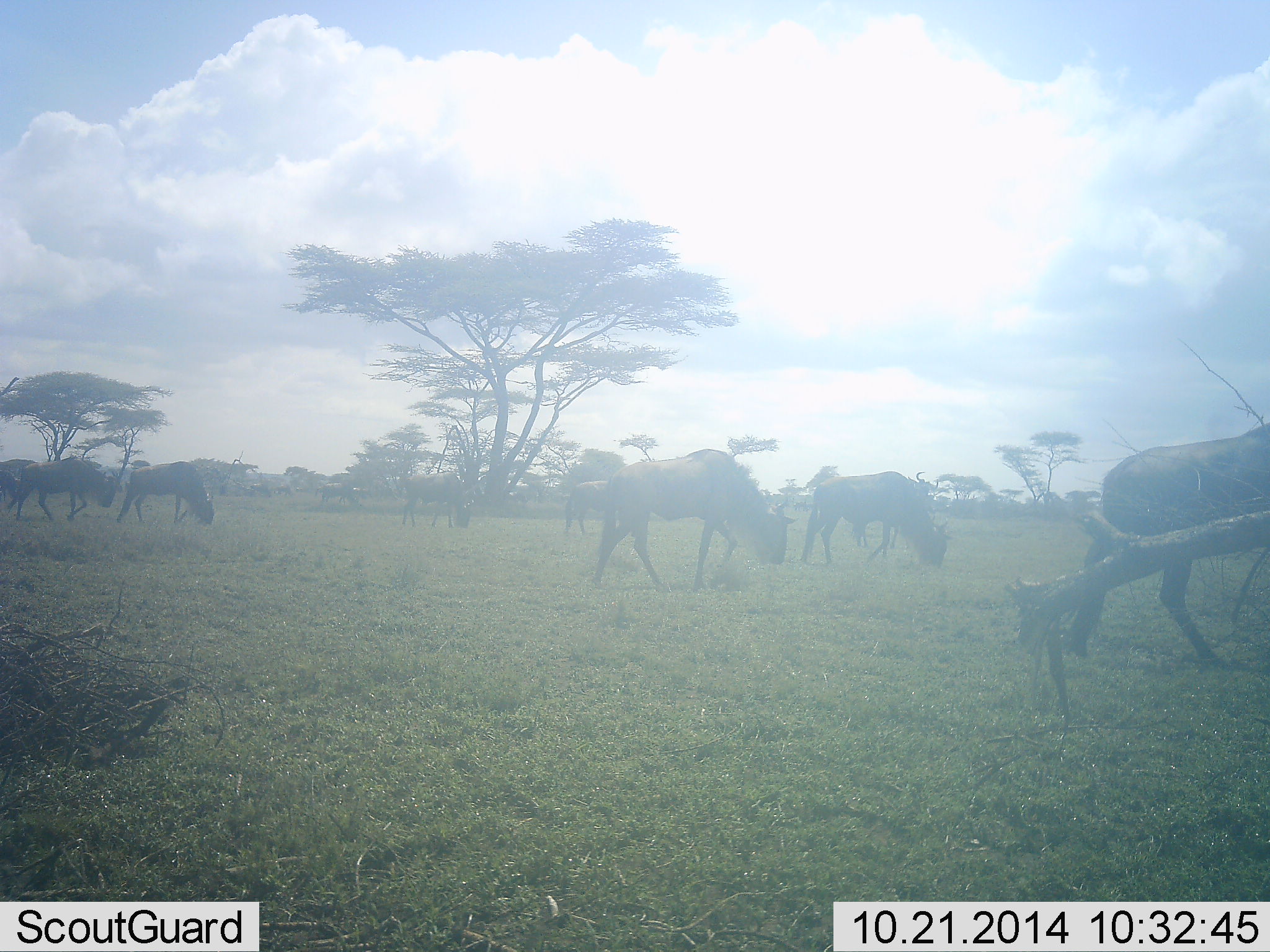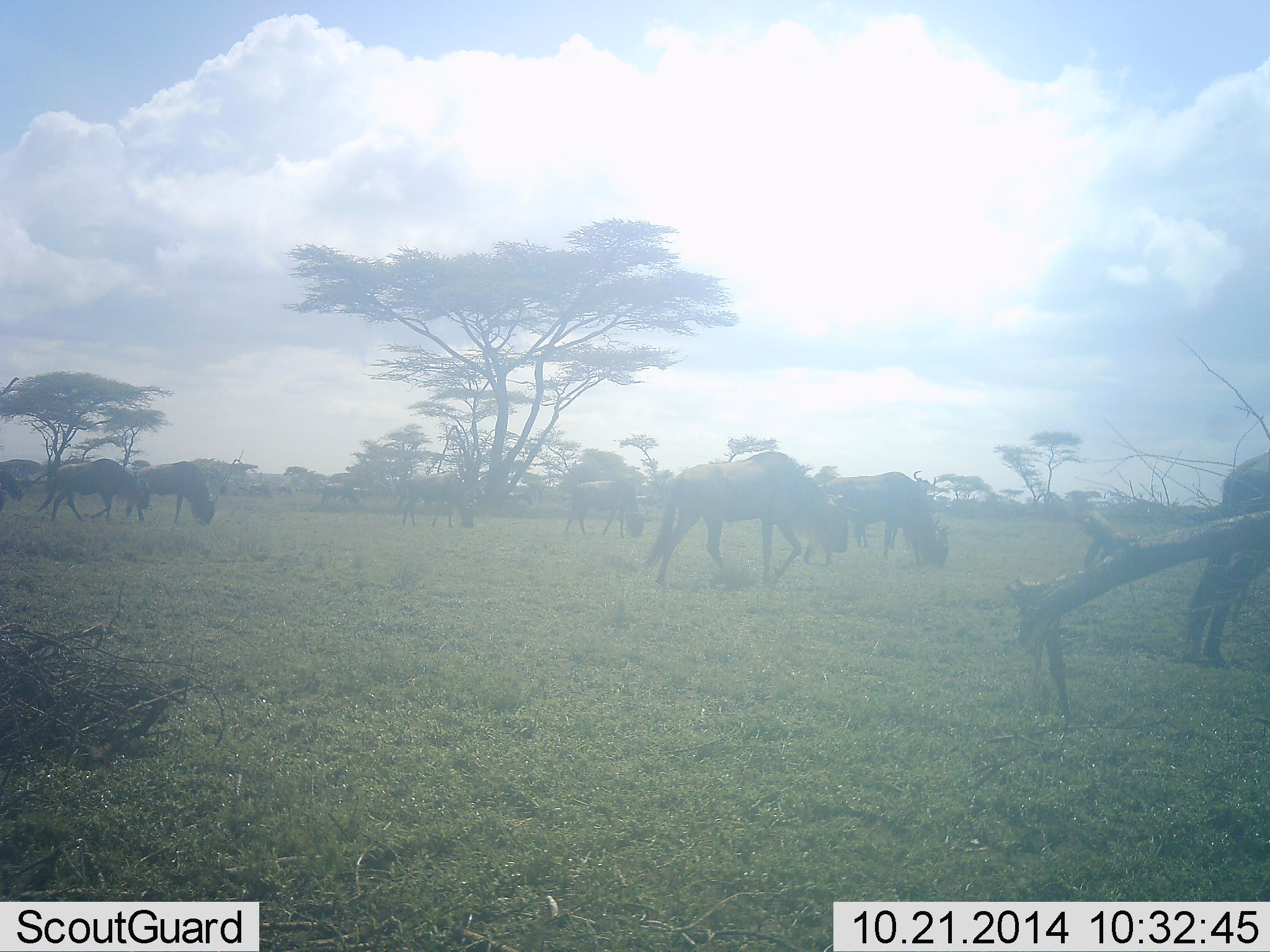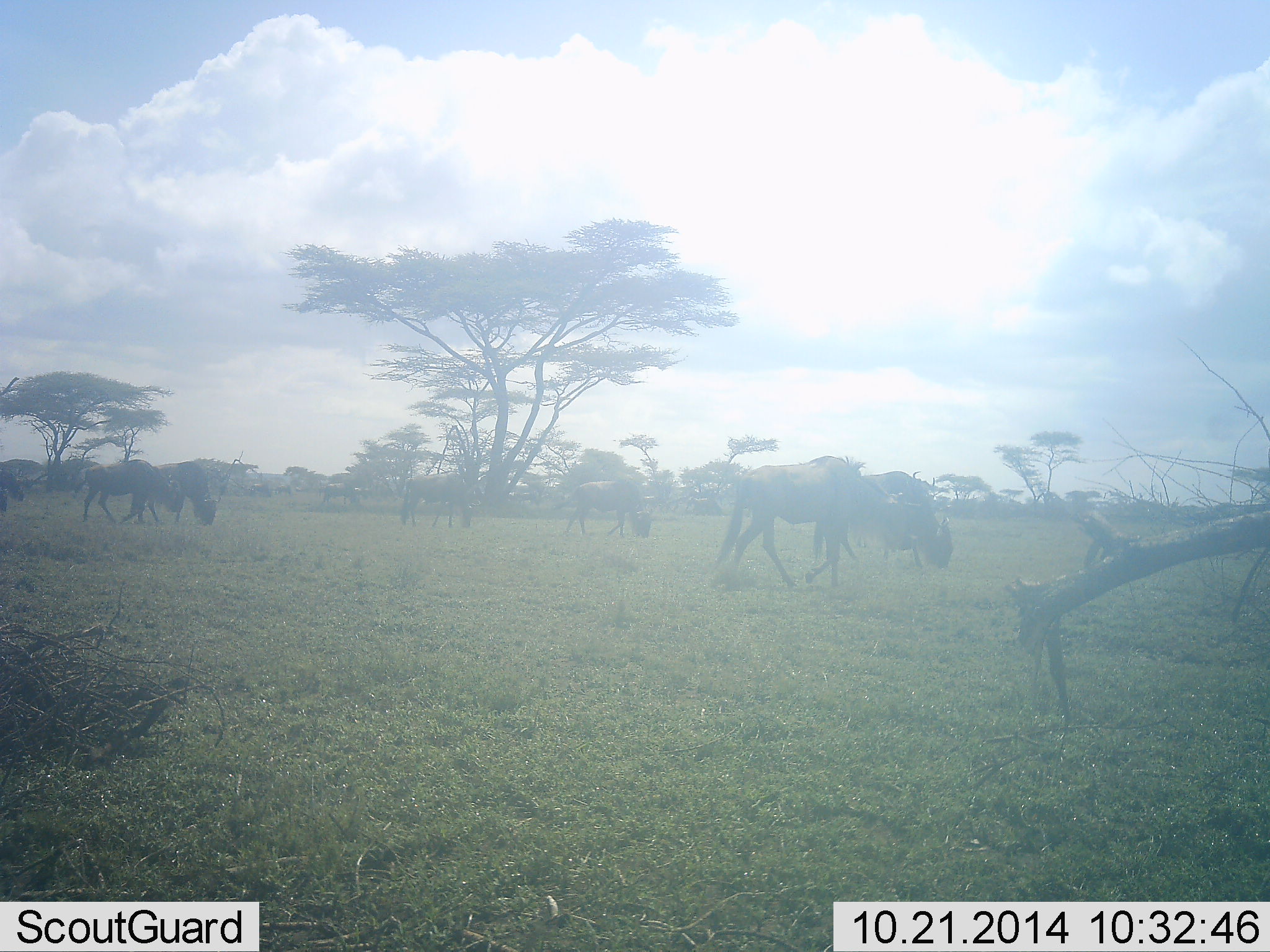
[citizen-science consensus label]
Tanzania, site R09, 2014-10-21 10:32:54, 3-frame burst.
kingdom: Animalia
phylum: Chordata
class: Mammalia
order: Artiodactyla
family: Bovidae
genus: Connochaetes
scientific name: Connochaetes taurinus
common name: blue wildebeest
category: wildebeest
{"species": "wildebeest (blue wildebeest) (Connochaetes taurinus)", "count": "8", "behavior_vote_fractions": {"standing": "40%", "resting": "0%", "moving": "80%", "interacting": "0%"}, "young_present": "0%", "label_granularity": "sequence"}